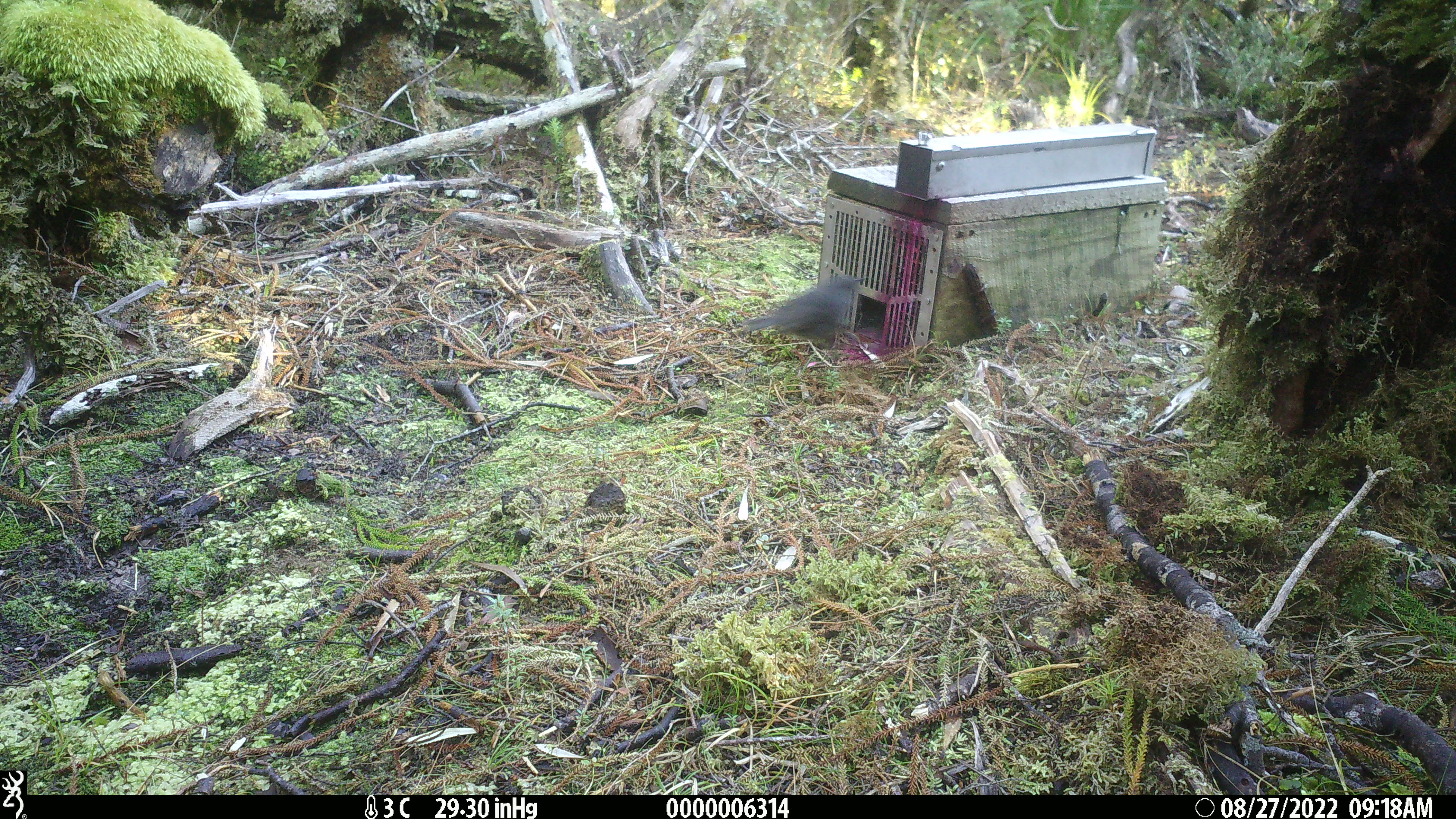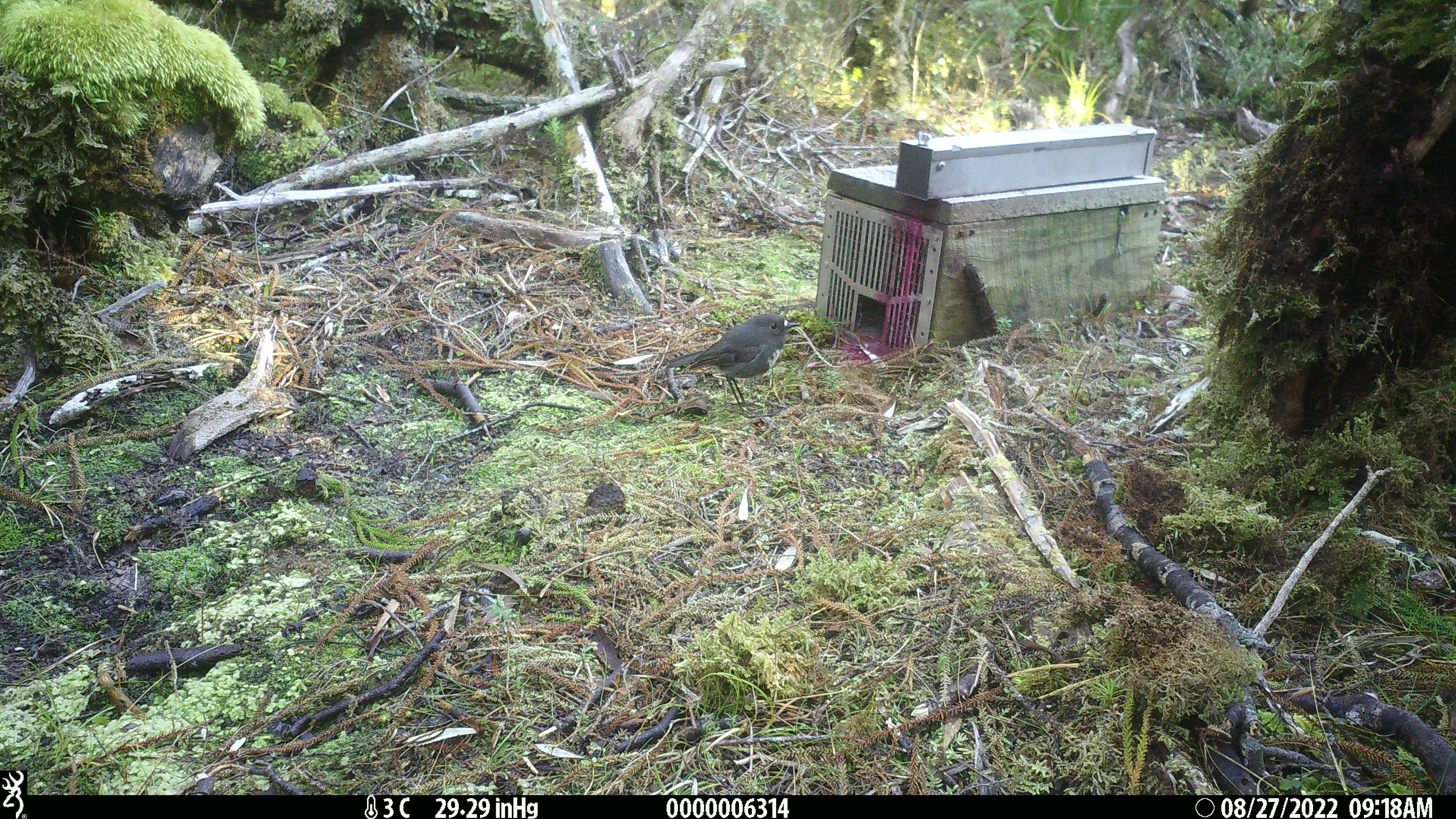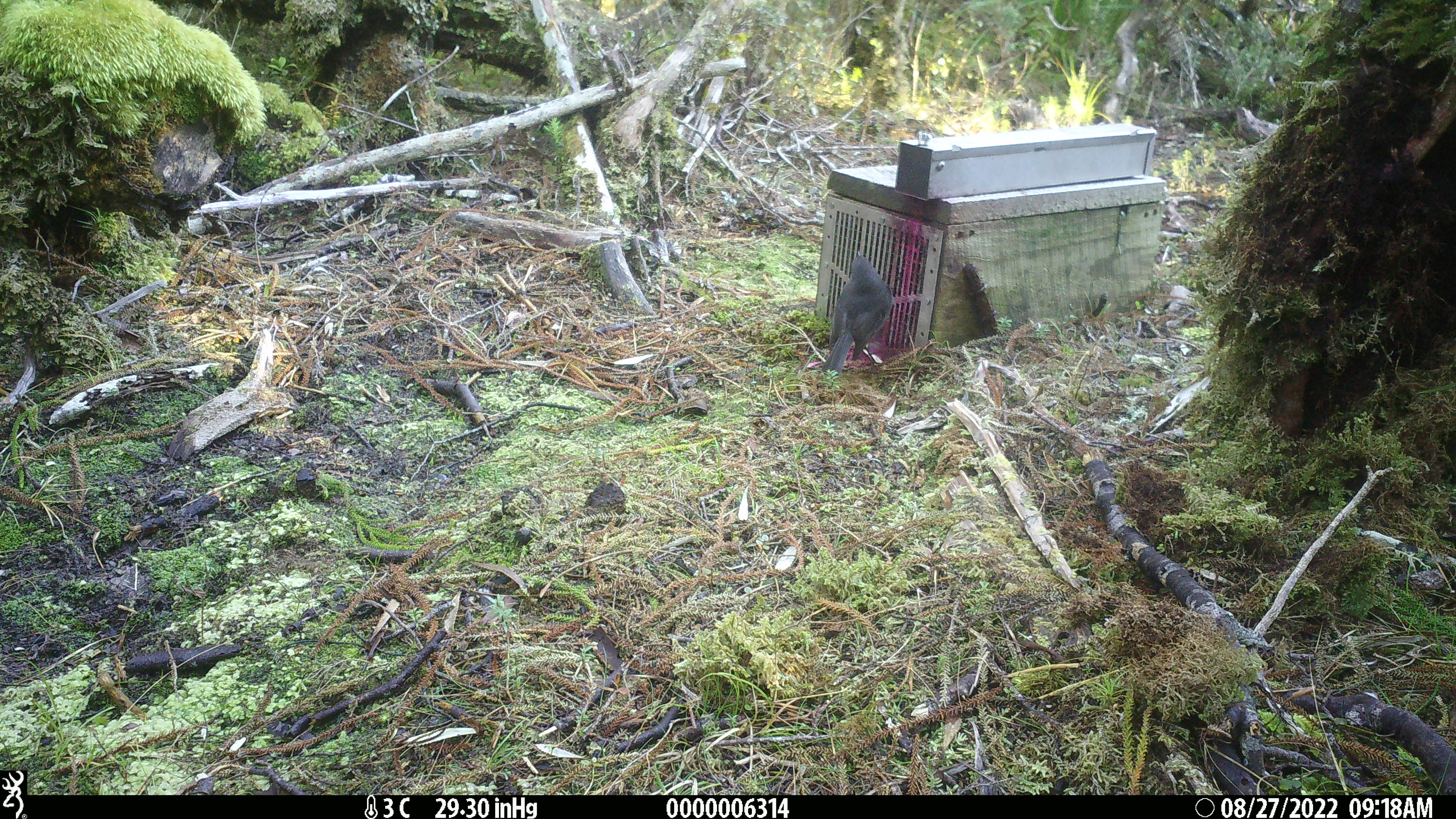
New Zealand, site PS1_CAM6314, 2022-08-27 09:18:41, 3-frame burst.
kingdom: Animalia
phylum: Chordata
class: Aves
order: Passeriformes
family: Petroicidae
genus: Petroica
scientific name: Petroica australis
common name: new zealand robin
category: robin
Robin (new zealand robin) (Petroica australis).